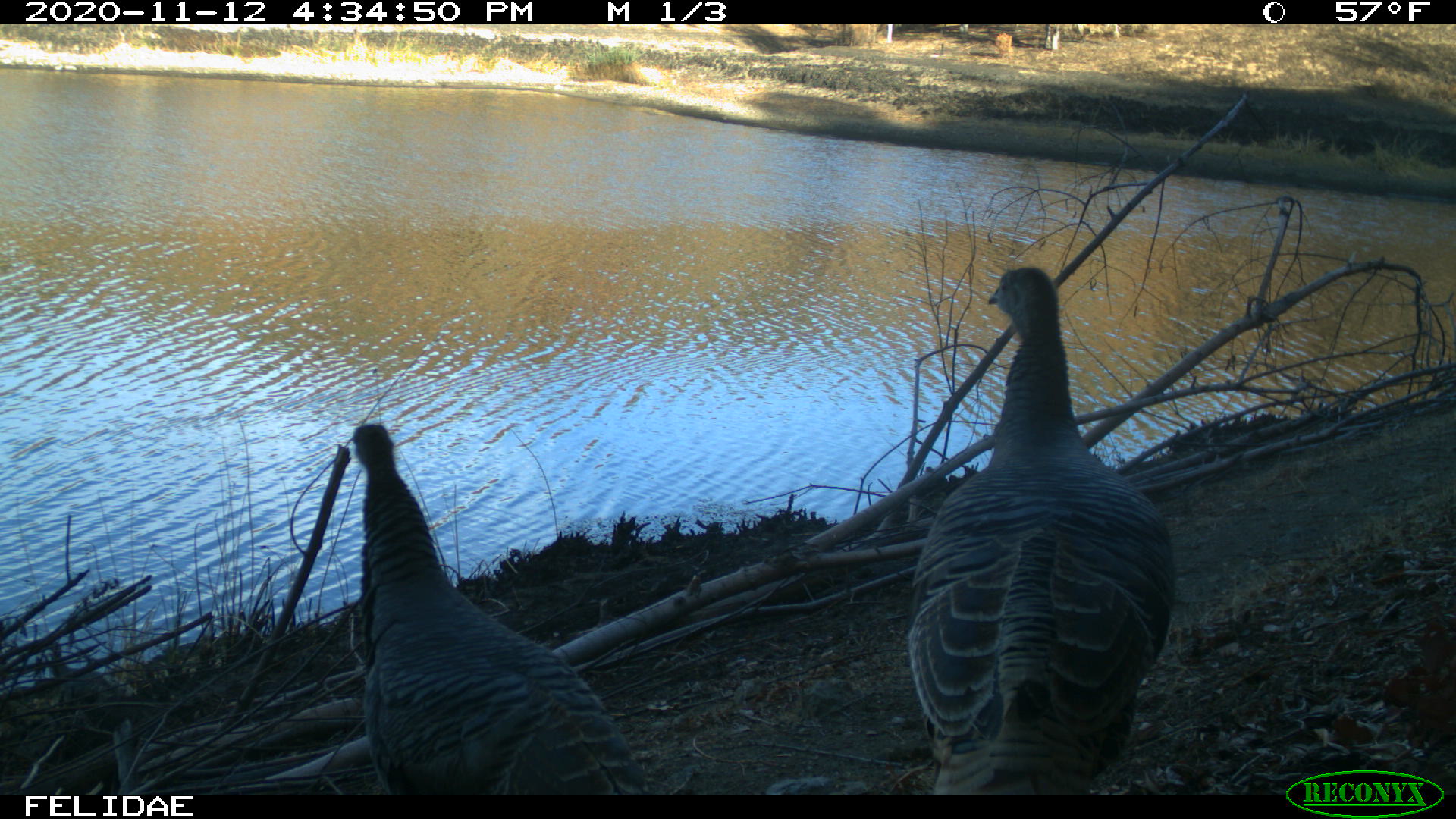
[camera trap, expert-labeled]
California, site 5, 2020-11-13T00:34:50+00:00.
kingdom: Animalia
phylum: Chordata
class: Aves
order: Galliformes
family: Phasianidae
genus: Meleagris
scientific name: Meleagris gallopavo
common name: turkey